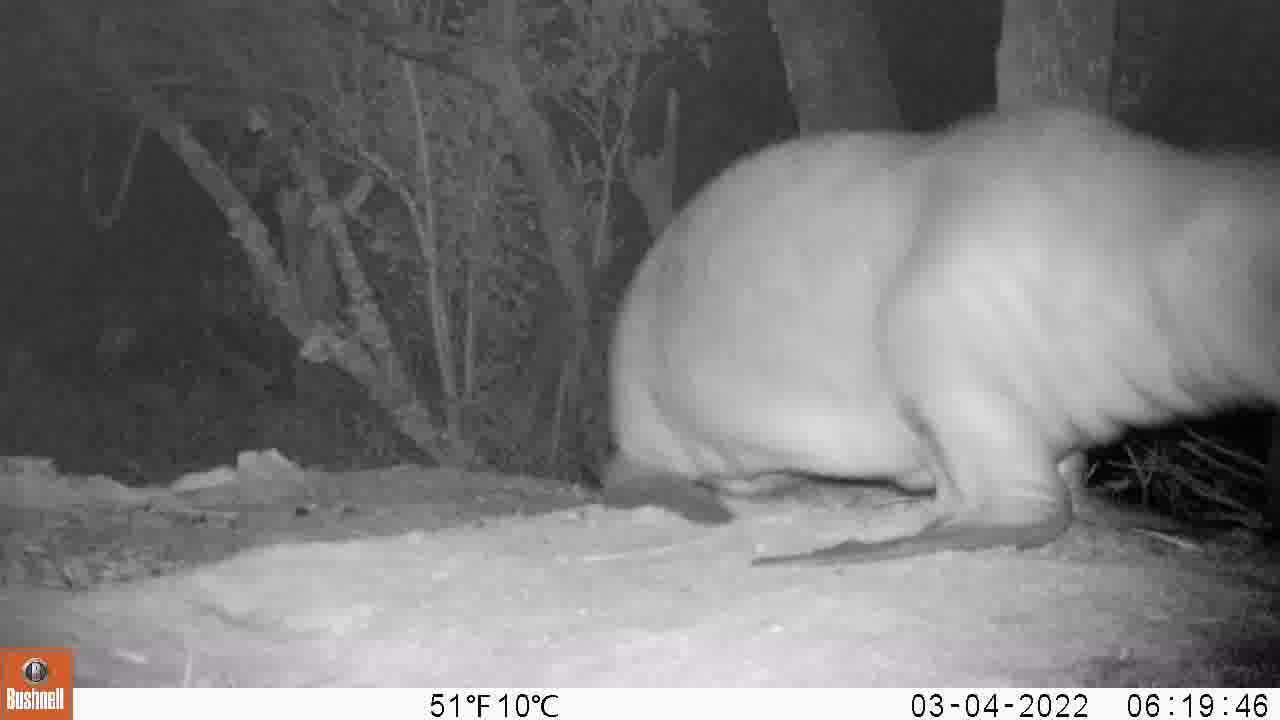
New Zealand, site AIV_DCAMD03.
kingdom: Animalia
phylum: Chordata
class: Mammalia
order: Carnivora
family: Otariidae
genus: Phocarctos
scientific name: Phocarctos hookeri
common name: new zealand sea lion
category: sealion